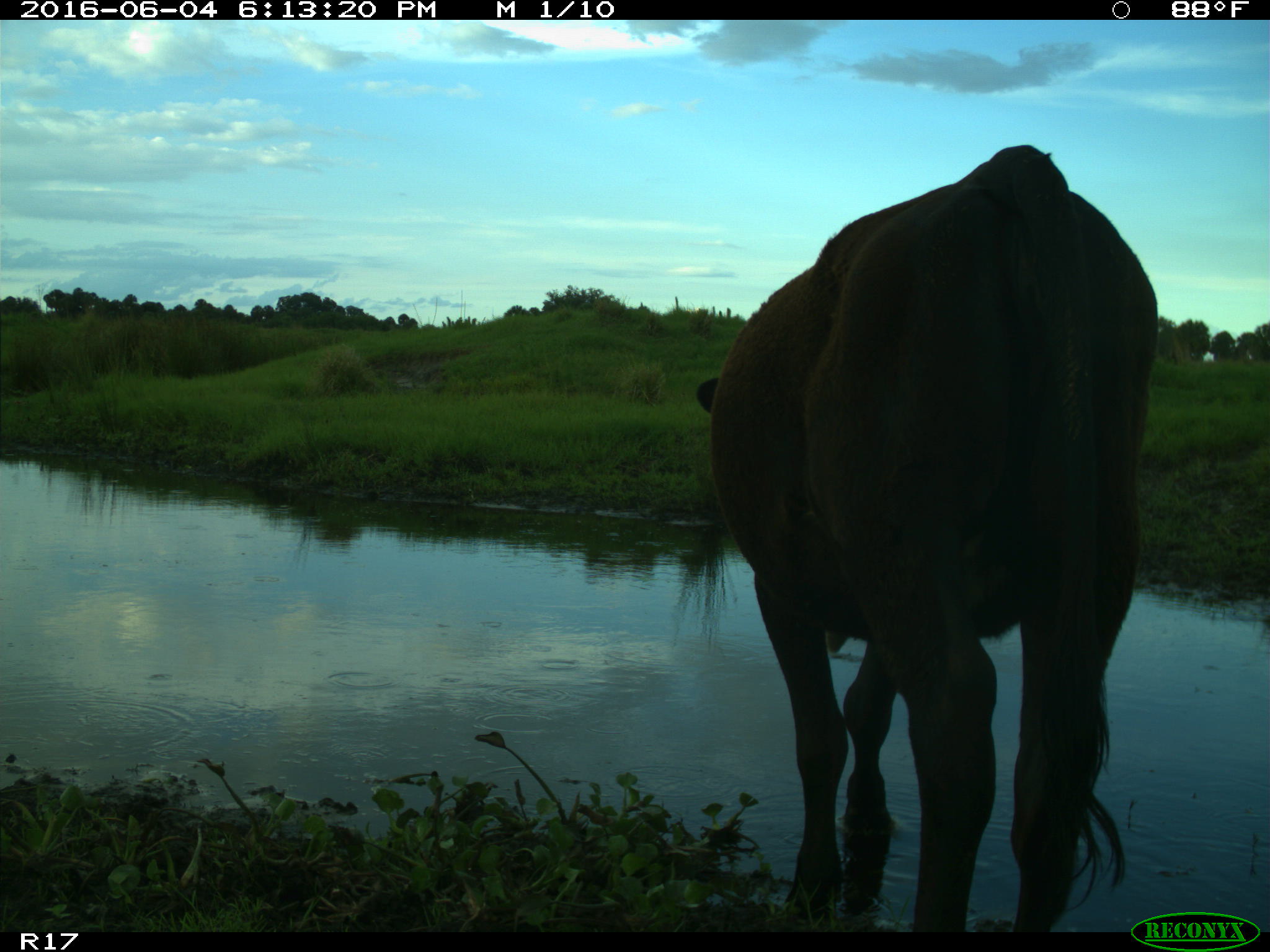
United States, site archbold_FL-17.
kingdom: Animalia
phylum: Chordata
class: Mammalia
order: Artiodactyla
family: Bovidae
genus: Bos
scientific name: Bos taurus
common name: domestic cow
Bos taurus (domestic cow).